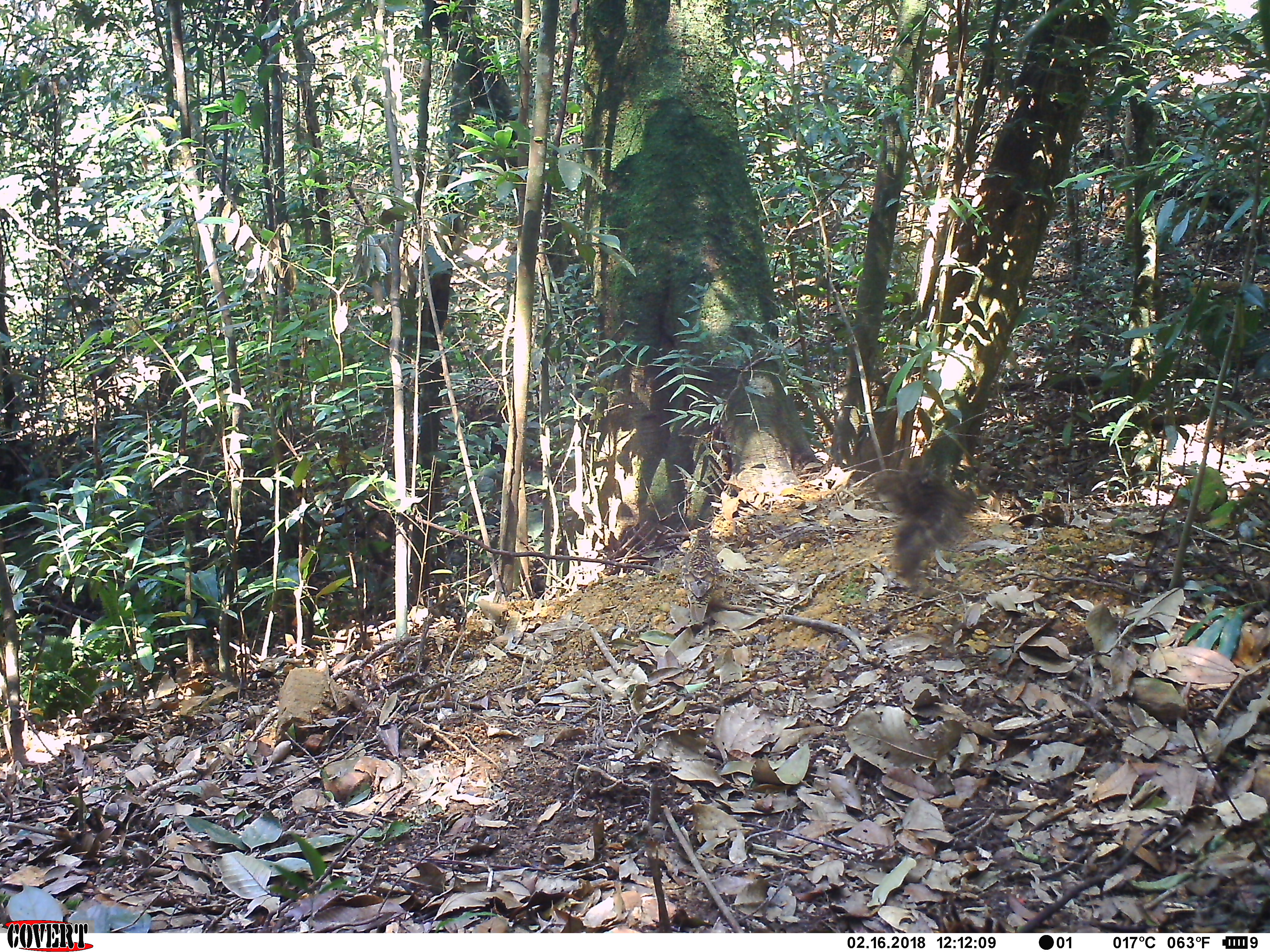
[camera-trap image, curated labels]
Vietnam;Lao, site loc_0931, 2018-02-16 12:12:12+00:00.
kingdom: Animalia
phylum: Chordata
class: Aves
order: Passeriformes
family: Turdidae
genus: Zoothera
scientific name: Zoothera dauma dauma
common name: scaly thrush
Scaly thrush (Zoothera dauma dauma). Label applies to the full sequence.